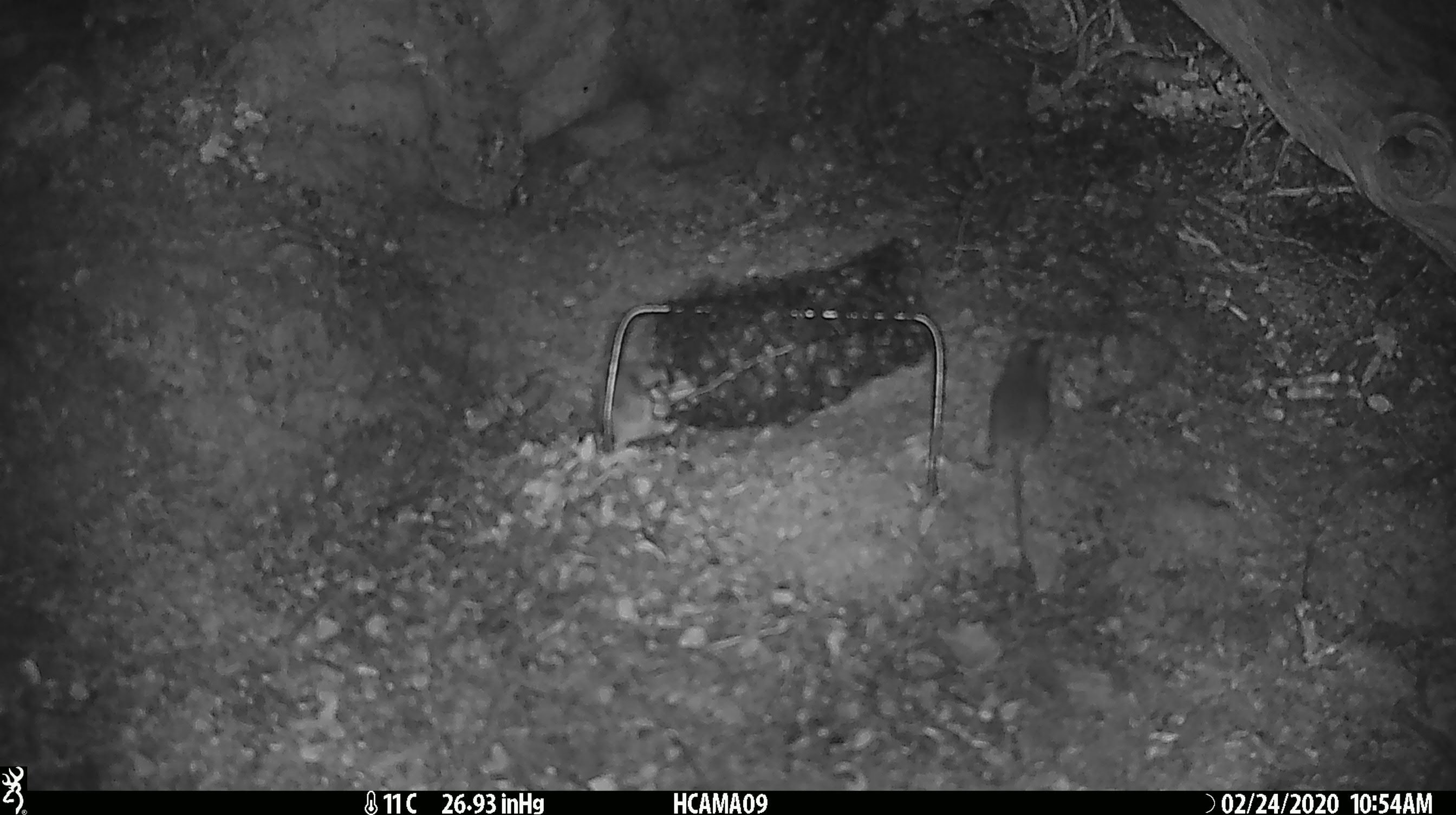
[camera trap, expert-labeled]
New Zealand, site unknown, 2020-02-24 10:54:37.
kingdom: Animalia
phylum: Chordata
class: Mammalia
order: Rodentia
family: Muridae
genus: Mus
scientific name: Mus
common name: mouse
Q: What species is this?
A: Mouse (Mus).